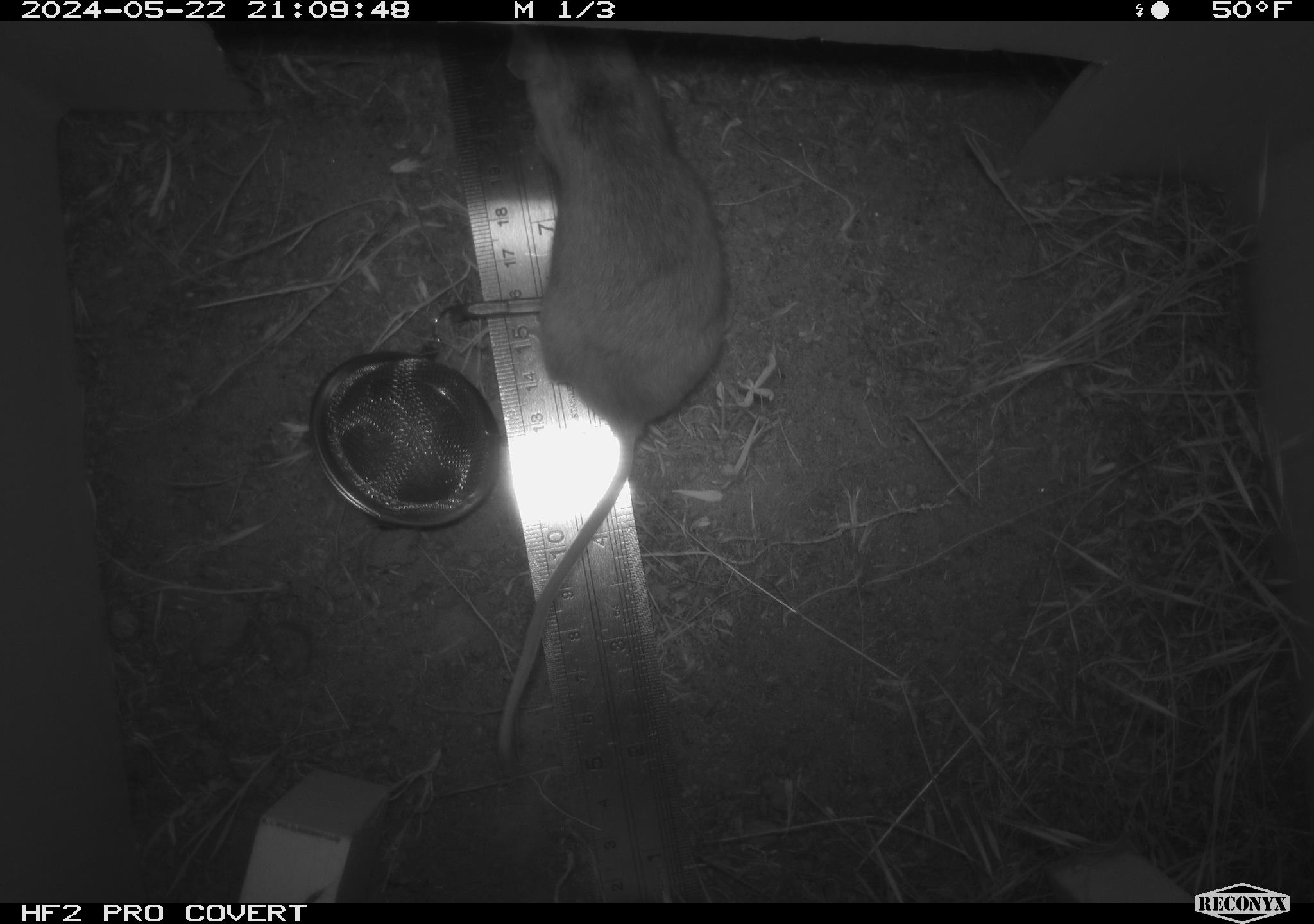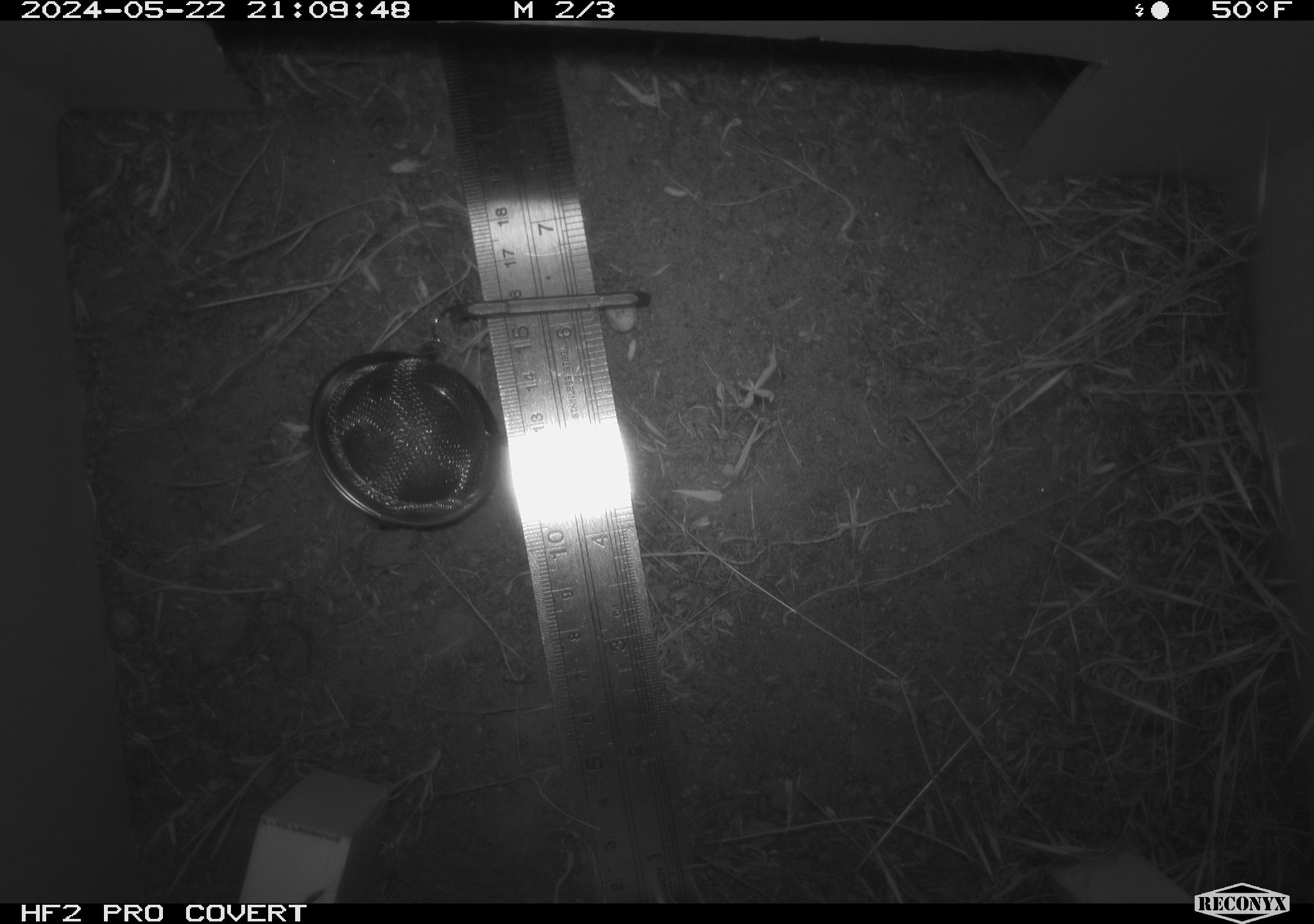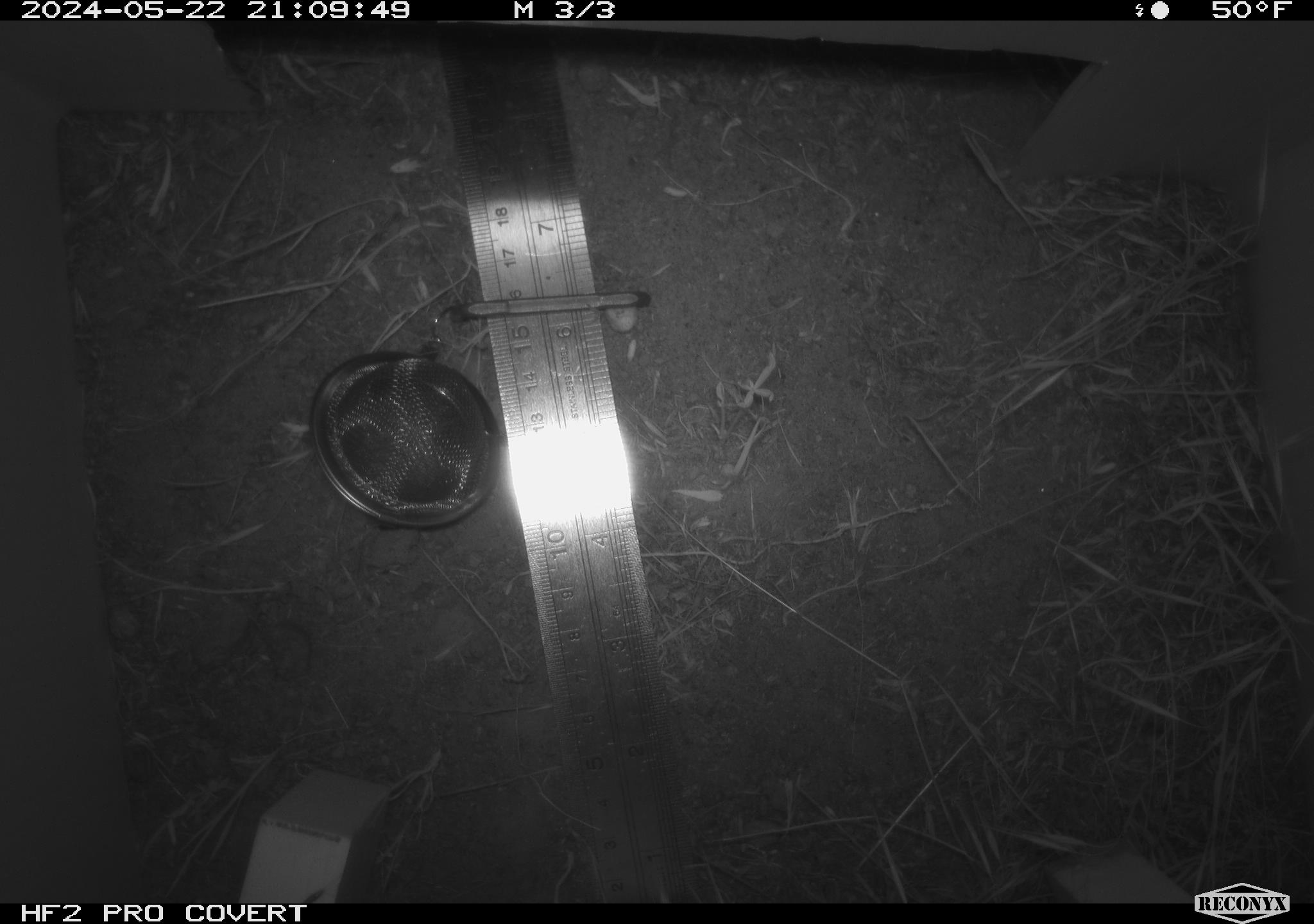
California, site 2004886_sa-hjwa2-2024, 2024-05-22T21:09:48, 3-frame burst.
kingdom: Animalia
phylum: Chordata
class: Mammalia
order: Rodentia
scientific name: Rodentia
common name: rodent